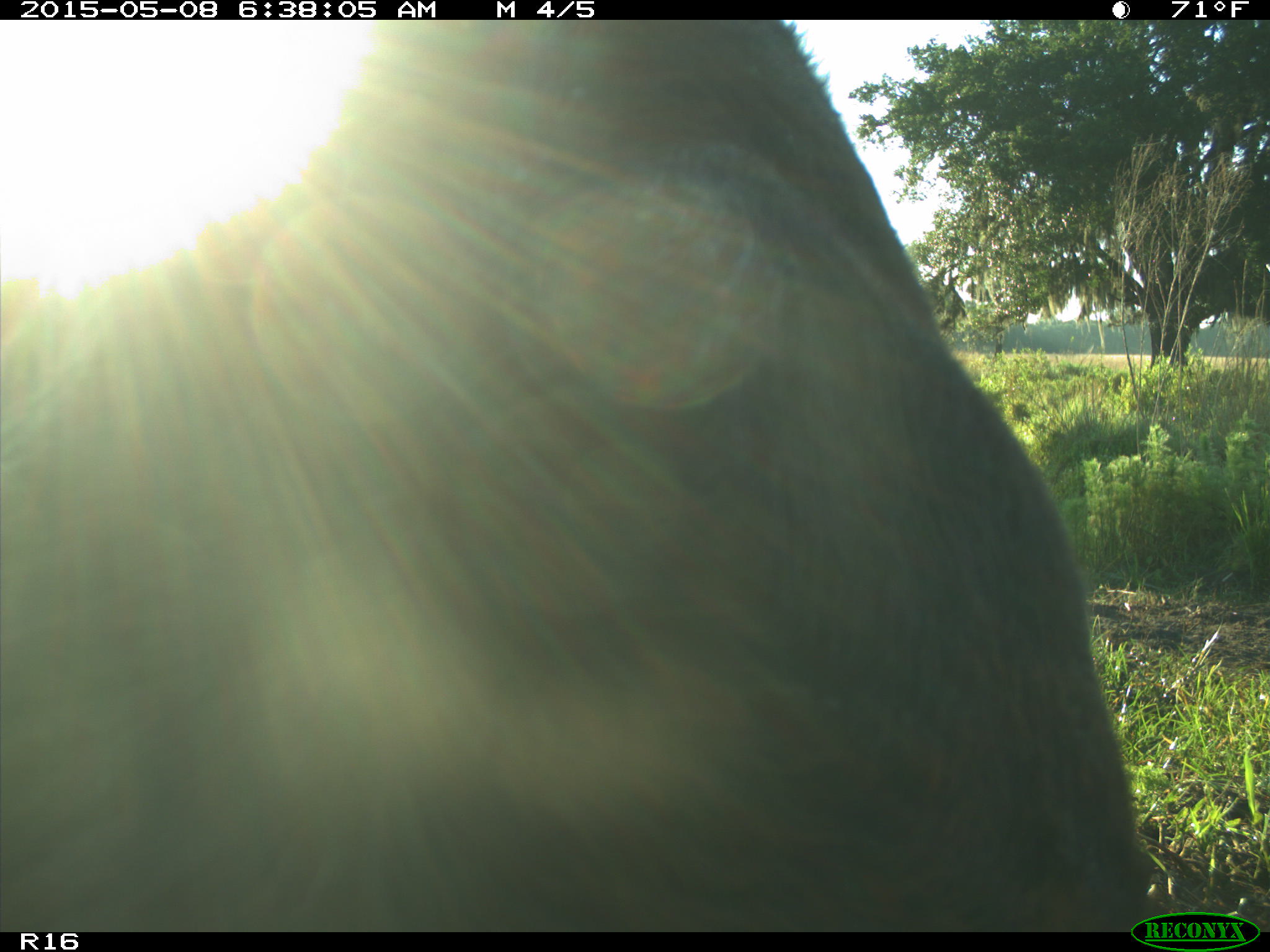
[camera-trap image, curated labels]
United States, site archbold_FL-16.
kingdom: Animalia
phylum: Chordata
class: Mammalia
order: Artiodactyla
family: Bovidae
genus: Bos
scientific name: Bos taurus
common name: domestic cow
Bos taurus (domestic cow).